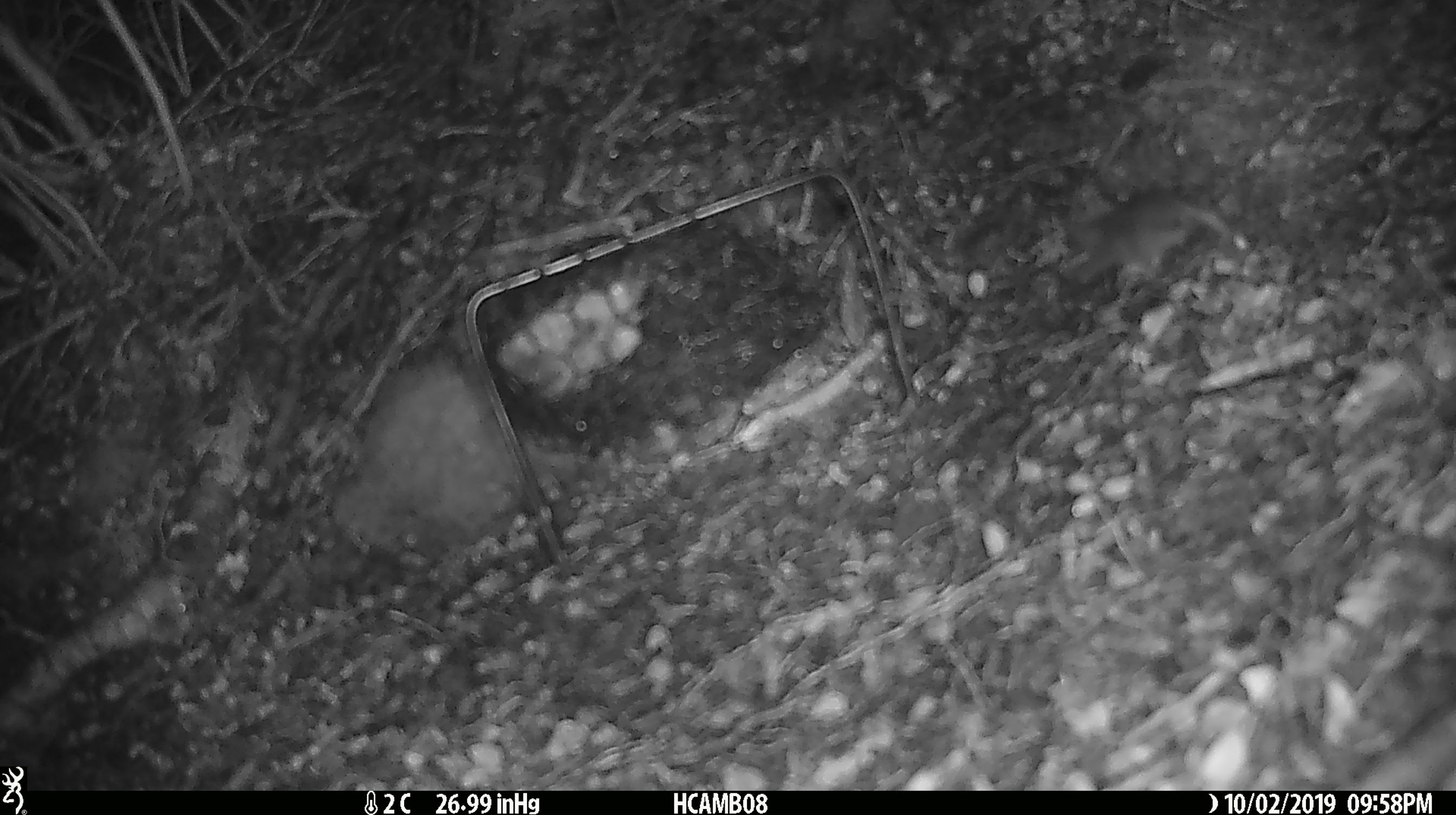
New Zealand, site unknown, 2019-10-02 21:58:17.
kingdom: Animalia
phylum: Chordata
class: Mammalia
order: Rodentia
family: Muridae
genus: Mus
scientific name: Mus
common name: mouse